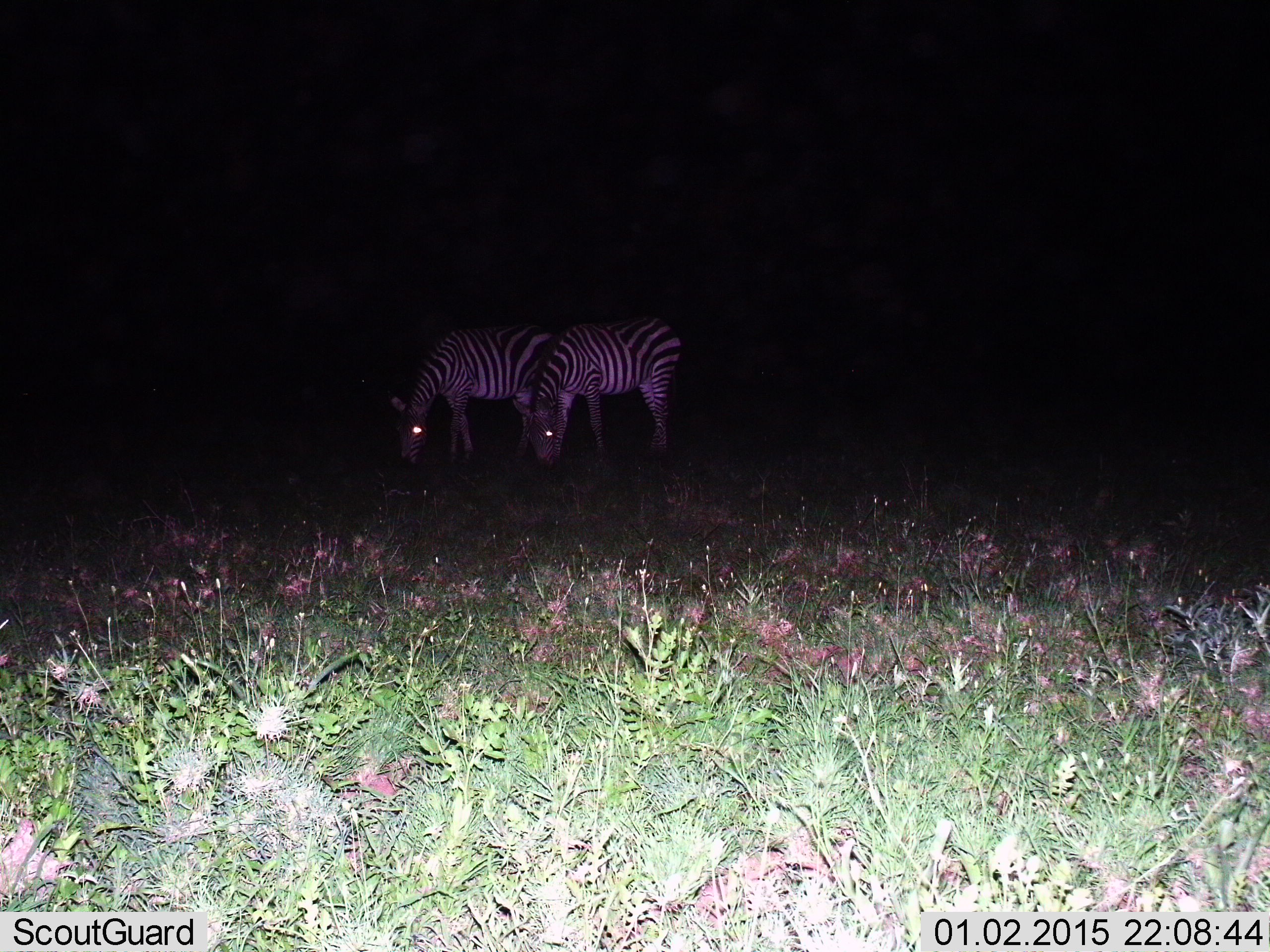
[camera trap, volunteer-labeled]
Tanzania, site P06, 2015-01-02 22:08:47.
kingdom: Animalia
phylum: Chordata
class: Mammalia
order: Perissodactyla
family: Equidae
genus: Equus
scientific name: Equus quagga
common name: plains zebra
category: zebra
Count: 2.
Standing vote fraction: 40%.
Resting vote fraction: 0%.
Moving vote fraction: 0%.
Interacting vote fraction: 10%.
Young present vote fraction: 0%.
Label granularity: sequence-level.